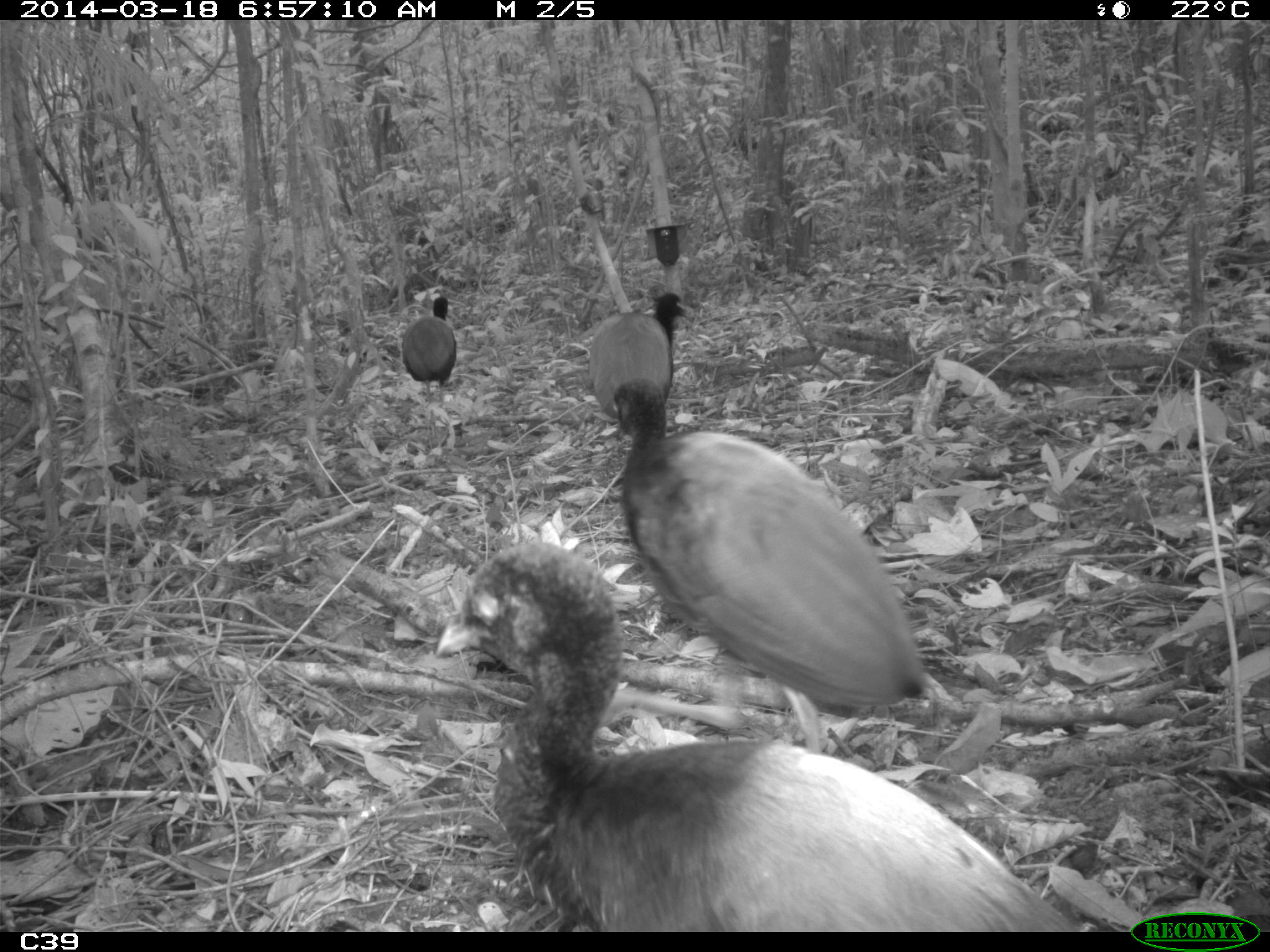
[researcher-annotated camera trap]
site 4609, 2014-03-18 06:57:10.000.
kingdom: Animalia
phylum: Chordata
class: Aves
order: Gruiformes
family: Psophiidae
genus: Psophia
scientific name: Psophia crepitans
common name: gray-winged trumpeter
Psophia crepitans (gray-winged trumpeter), count 11, age adult.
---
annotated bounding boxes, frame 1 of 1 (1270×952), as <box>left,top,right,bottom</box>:
psophia crepitans: <box>435,540,1077,930</box>; <box>609,376,925,752</box>; <box>589,291,691,419</box>; <box>403,297,456,400</box>